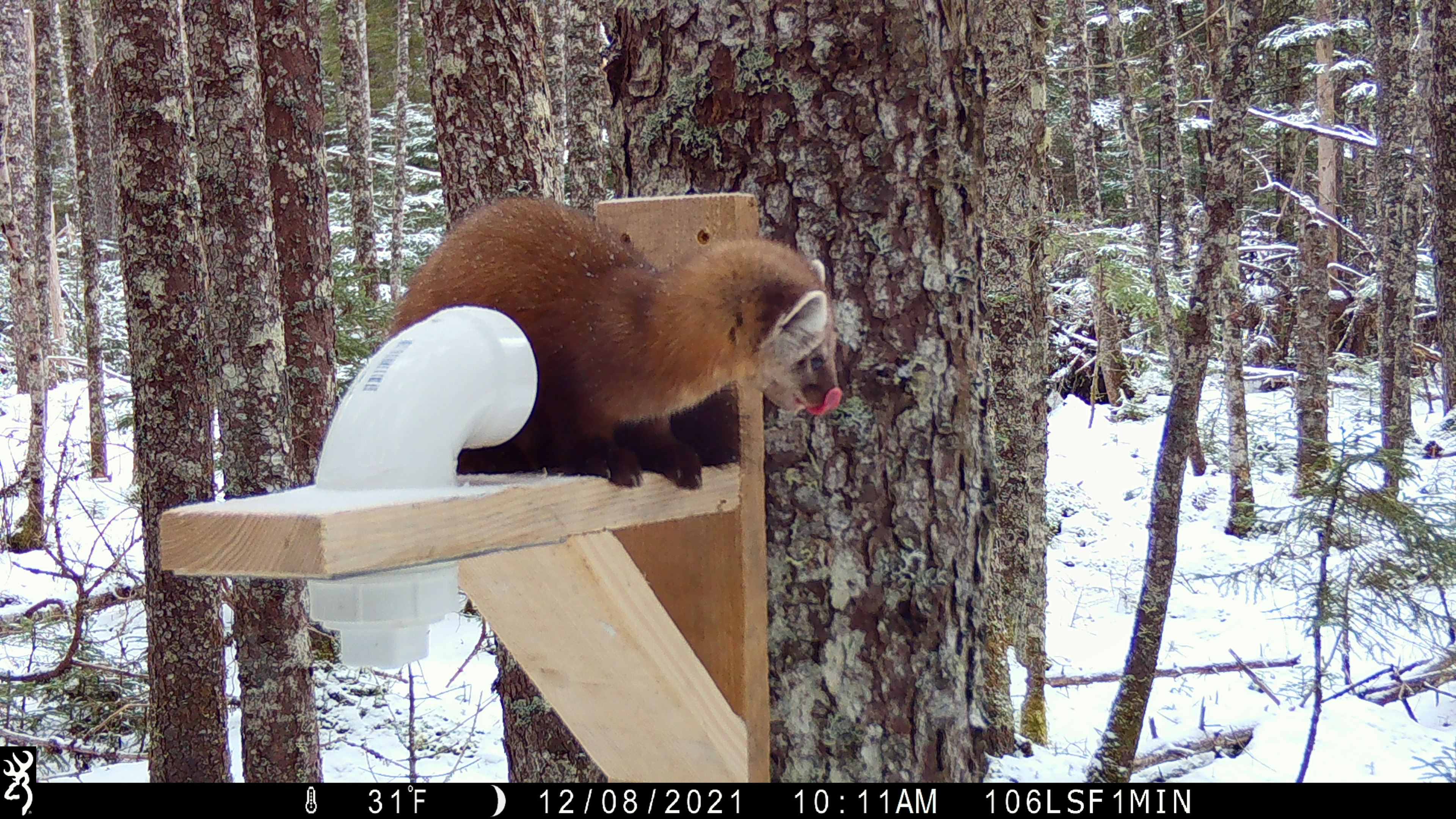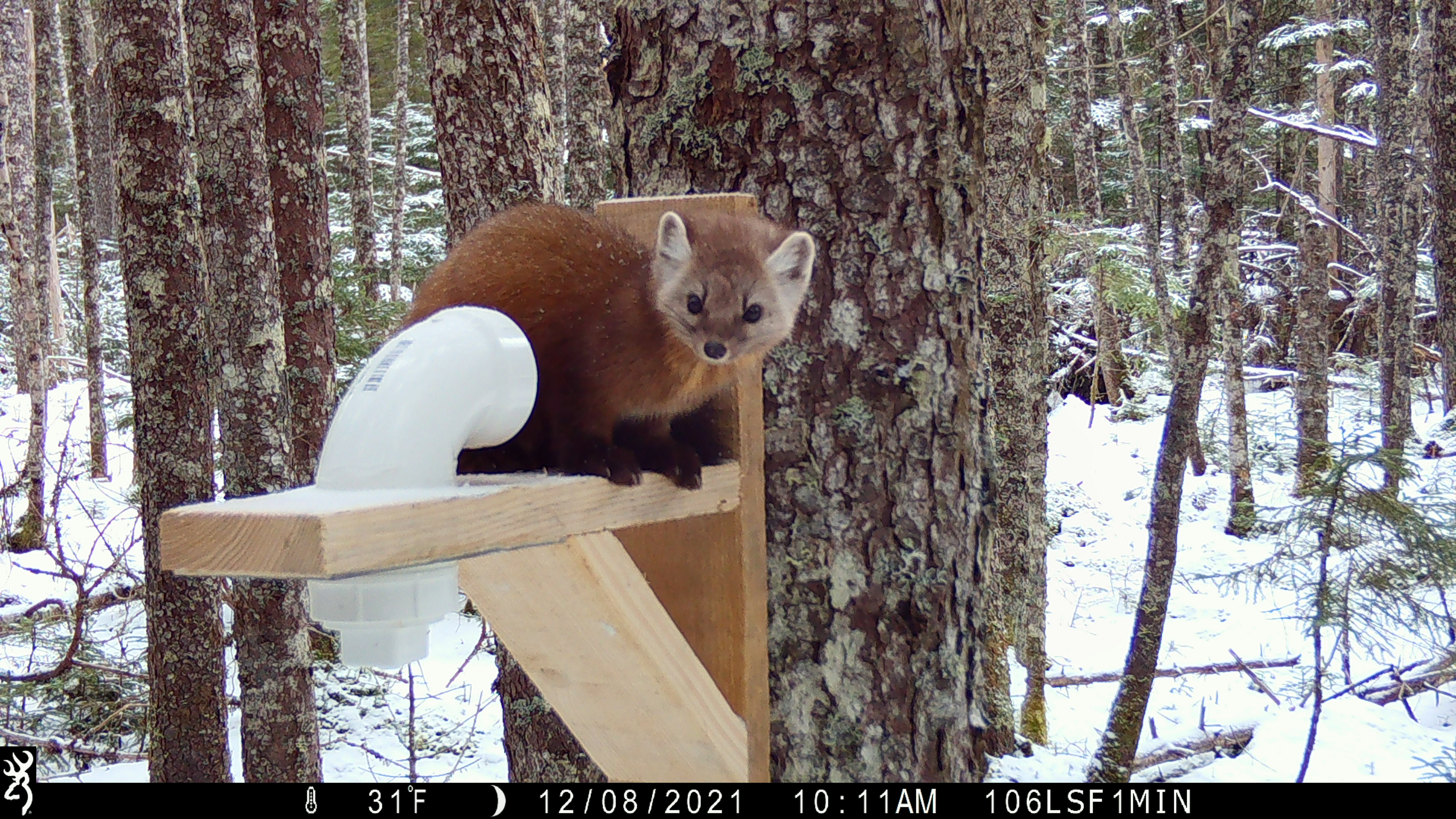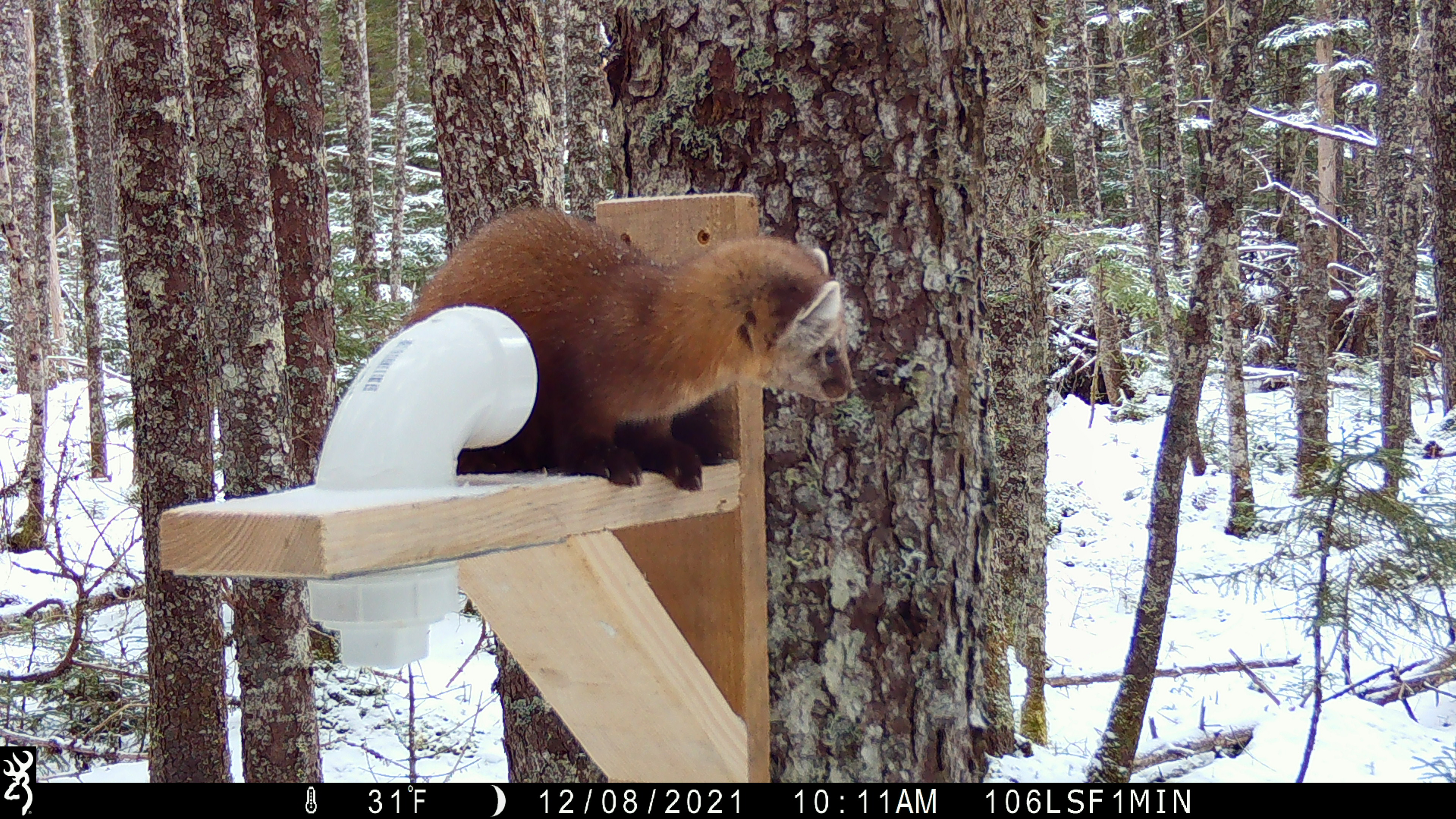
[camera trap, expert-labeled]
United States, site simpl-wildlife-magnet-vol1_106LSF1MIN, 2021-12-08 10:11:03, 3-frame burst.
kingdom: Animalia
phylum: Chordata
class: Mammalia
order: Carnivora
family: Mustelidae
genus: Martes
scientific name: Martes americana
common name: american marten